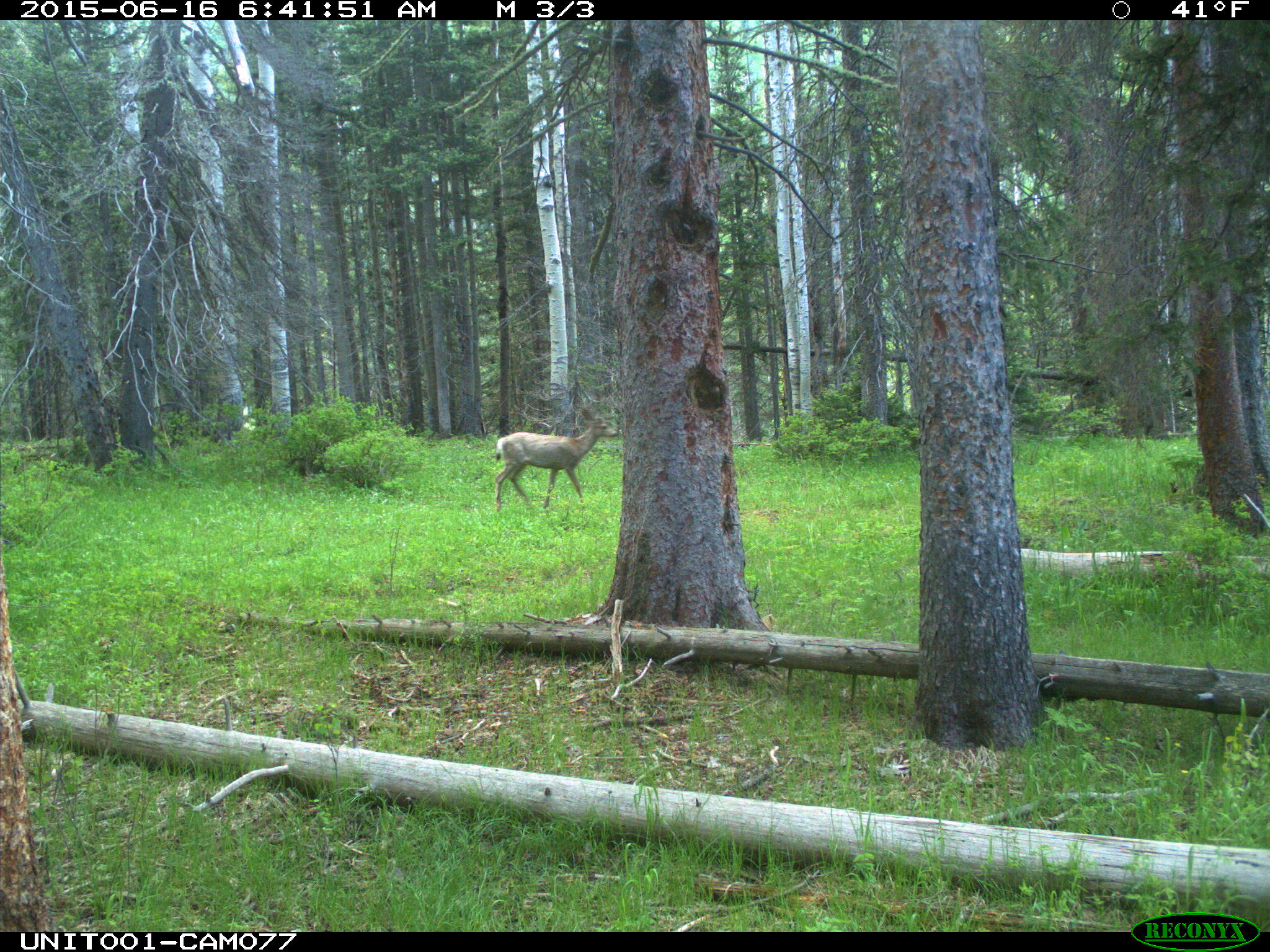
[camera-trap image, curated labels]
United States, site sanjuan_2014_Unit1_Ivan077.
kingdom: Animalia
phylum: Chordata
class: Mammalia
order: Artiodactyla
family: Cervidae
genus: Odocoileus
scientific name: Odocoileus hemionus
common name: mule deer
Odocoileus hemionus (mule deer).